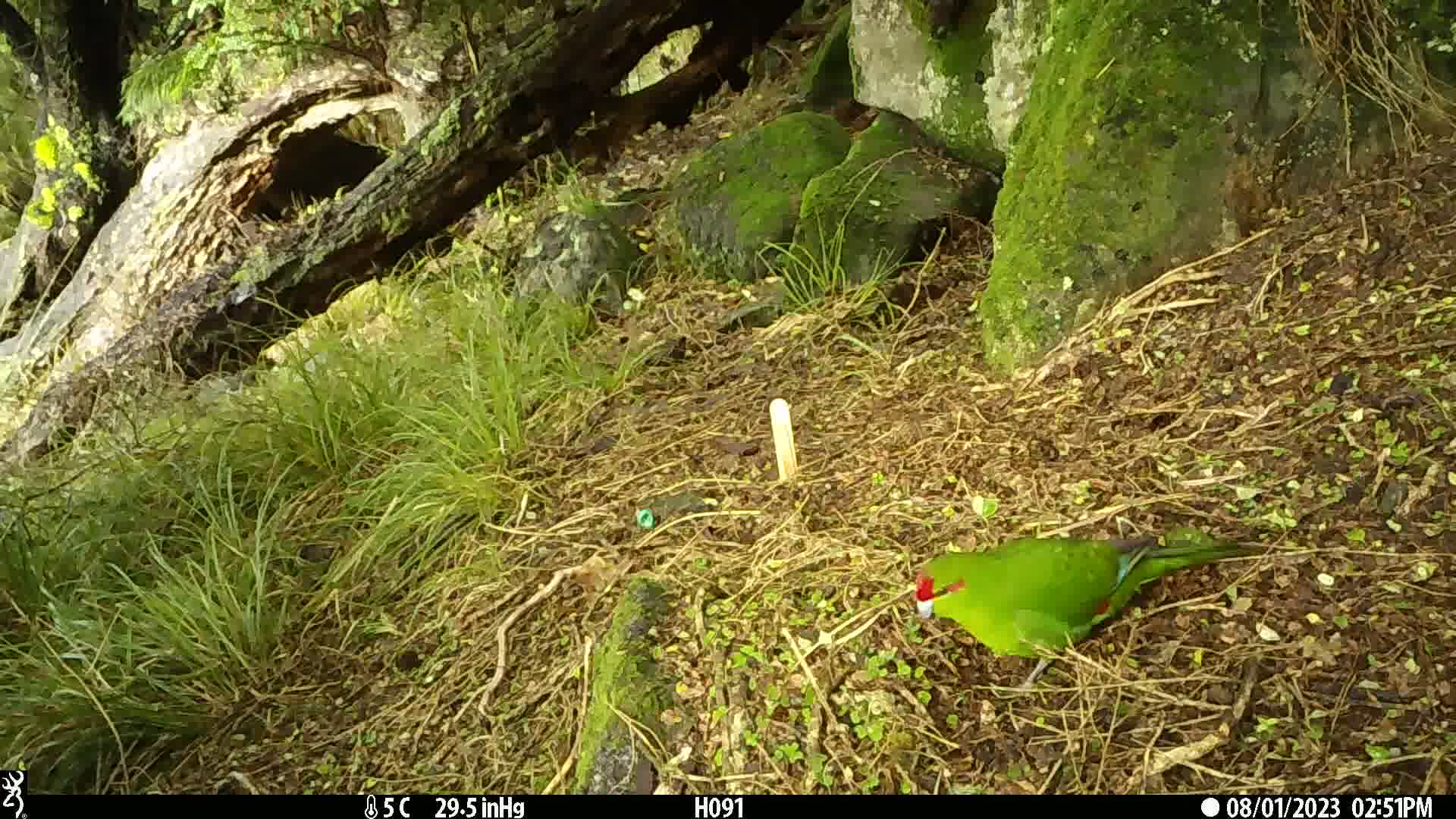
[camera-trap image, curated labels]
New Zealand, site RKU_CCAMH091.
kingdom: Animalia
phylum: Chordata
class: Aves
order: Psittaciformes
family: Psittaculidae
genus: Cyanoramphus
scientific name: Cyanoramphus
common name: parakeet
Parakeet (Cyanoramphus).